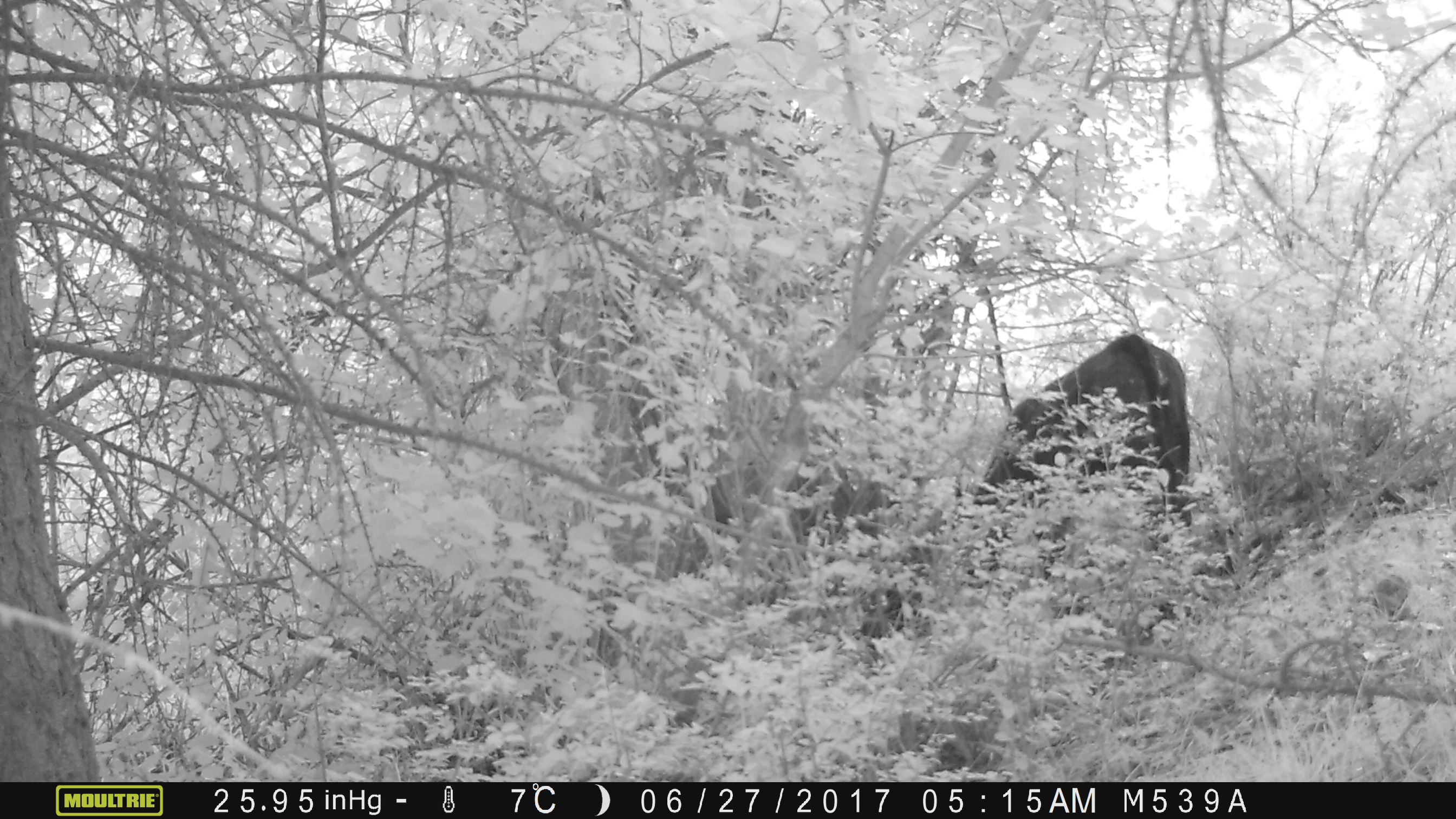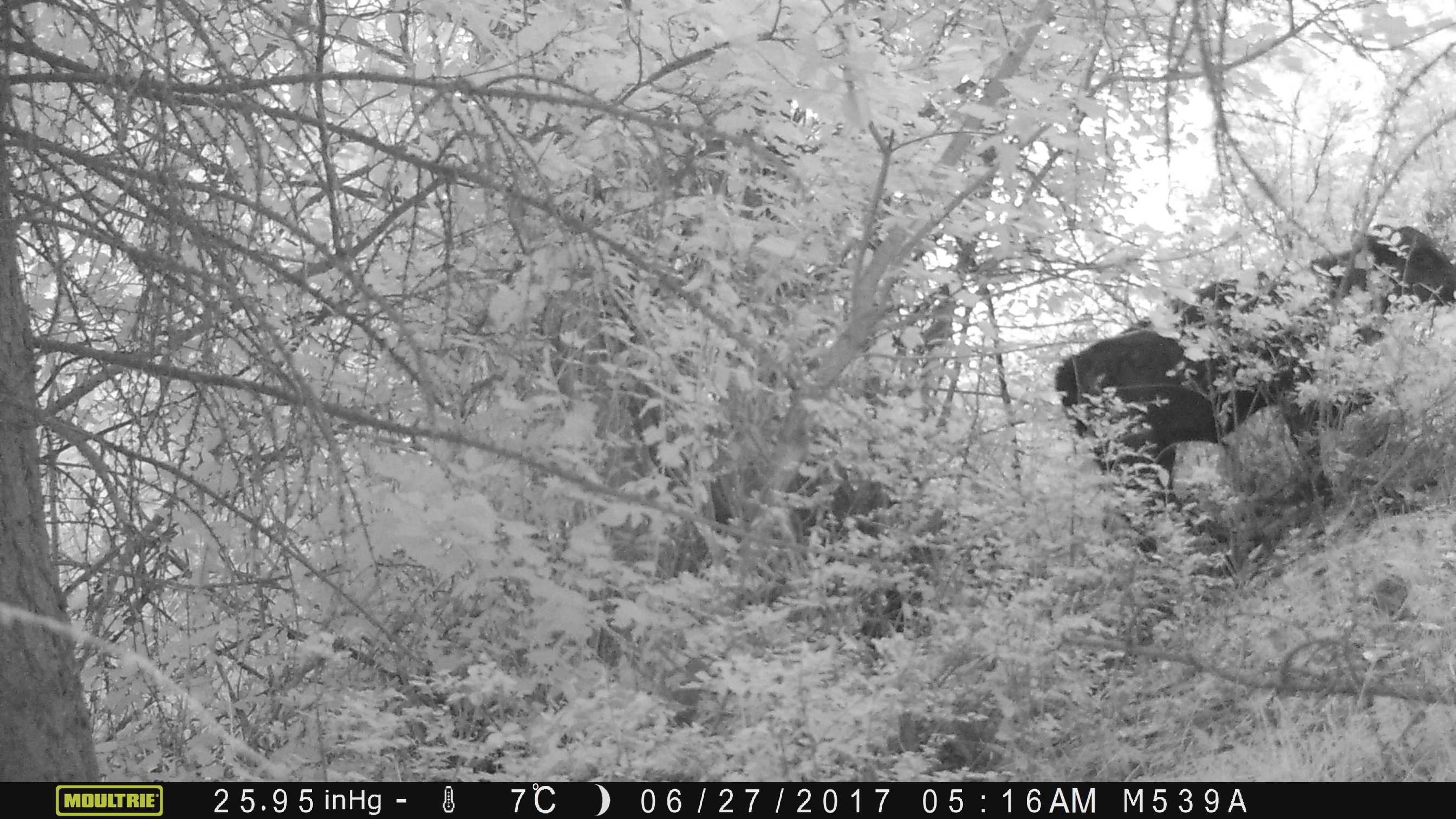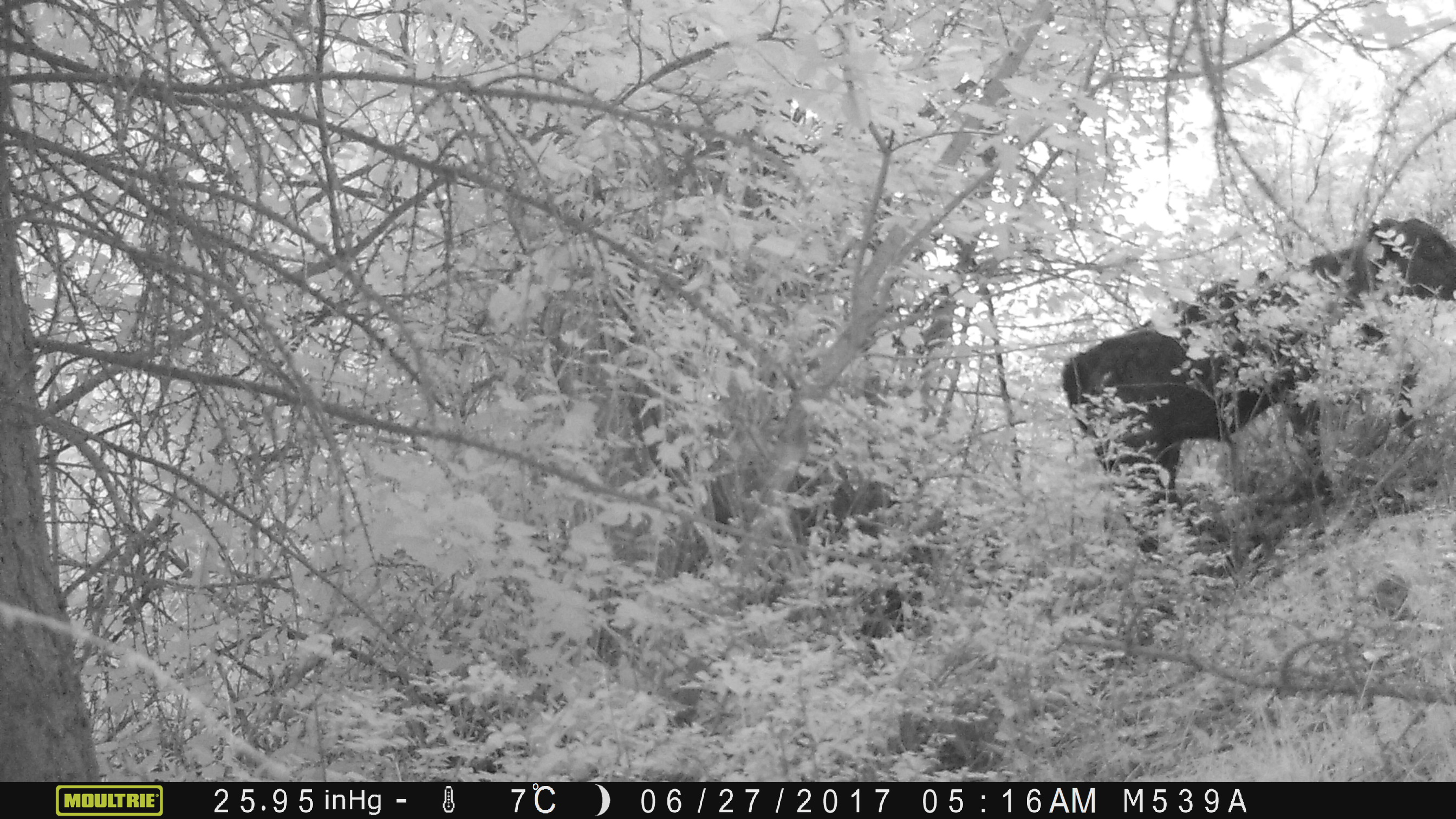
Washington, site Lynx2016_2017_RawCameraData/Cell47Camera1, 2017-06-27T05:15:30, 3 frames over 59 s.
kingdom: Animalia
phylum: Chordata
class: Mammalia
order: Artiodactyla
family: Bovidae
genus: Bos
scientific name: Bos taurus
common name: domestic cattle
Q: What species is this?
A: Domestic cattle (Bos taurus).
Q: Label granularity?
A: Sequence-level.